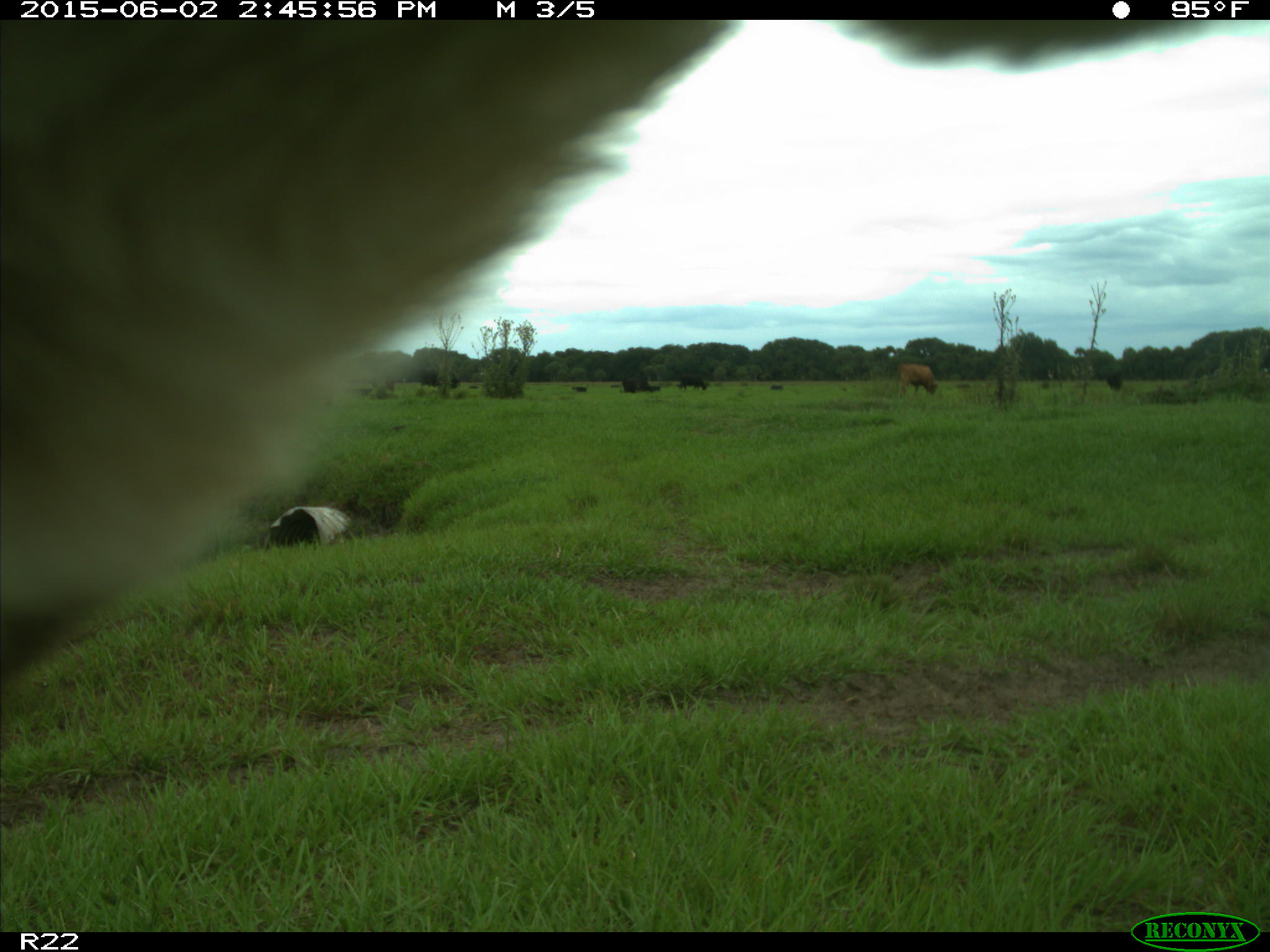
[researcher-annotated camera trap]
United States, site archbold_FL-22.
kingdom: Animalia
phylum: Chordata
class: Mammalia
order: Artiodactyla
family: Bovidae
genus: Bos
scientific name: Bos taurus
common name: domestic cow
Bos taurus (domestic cow).